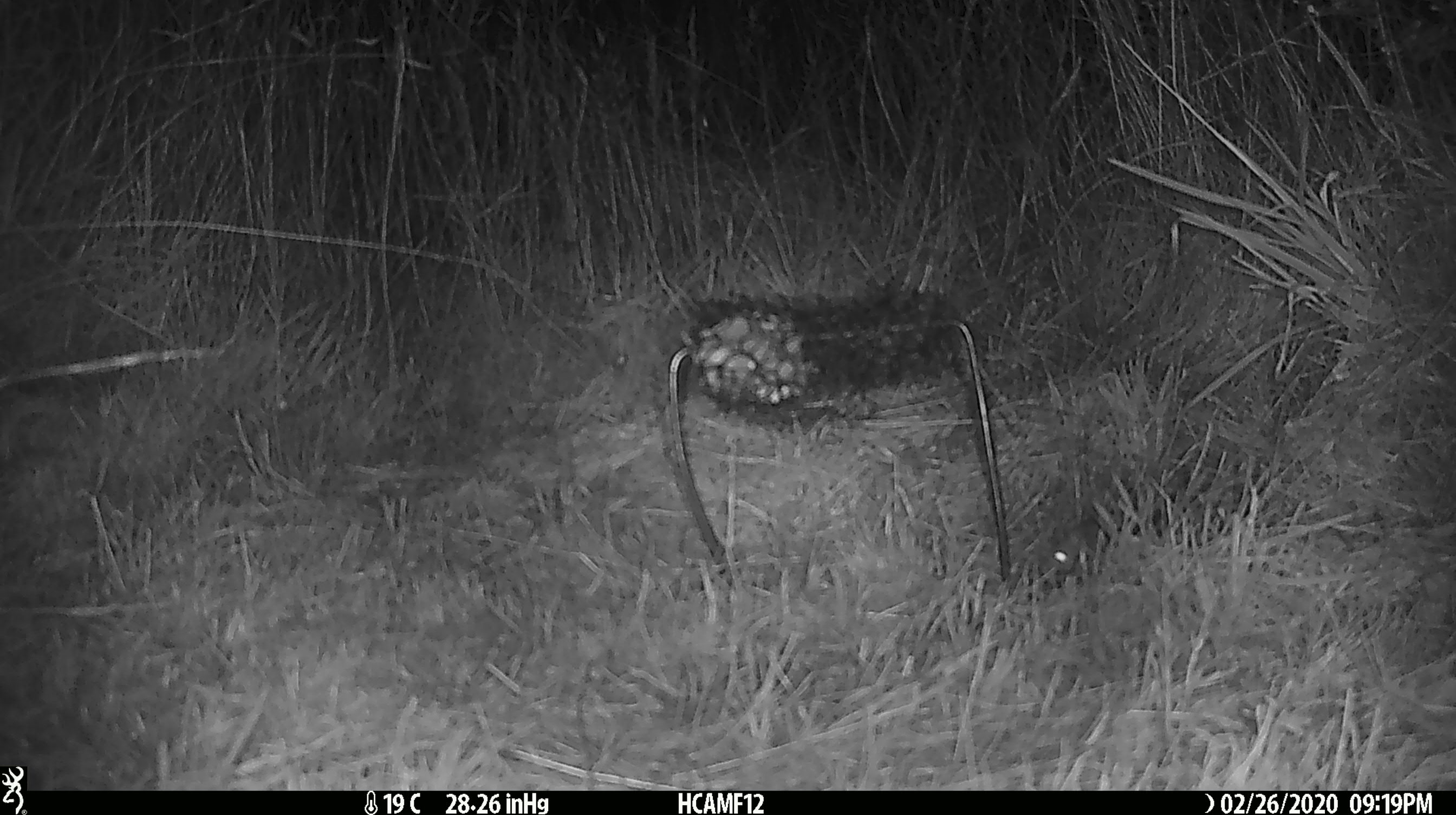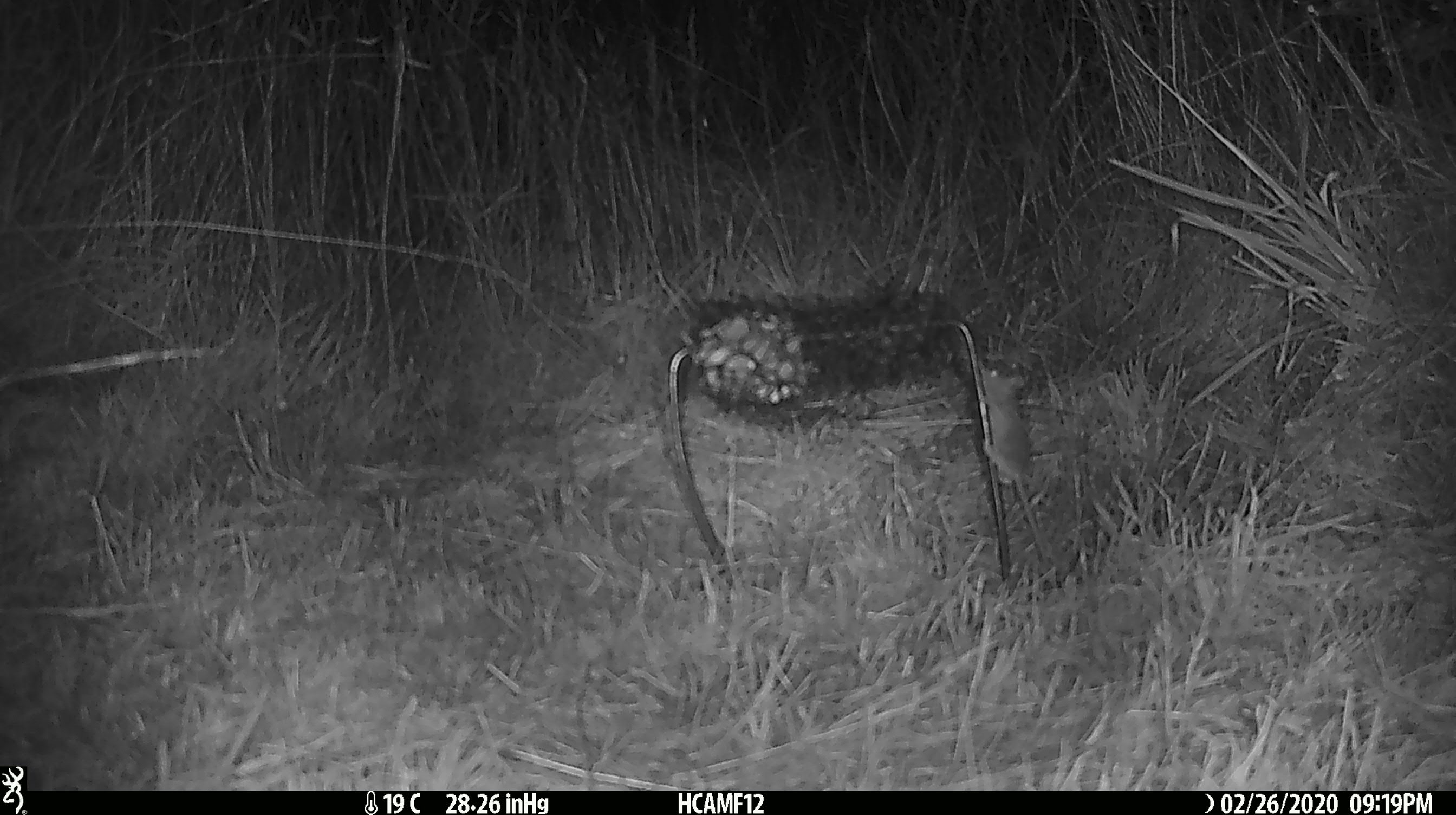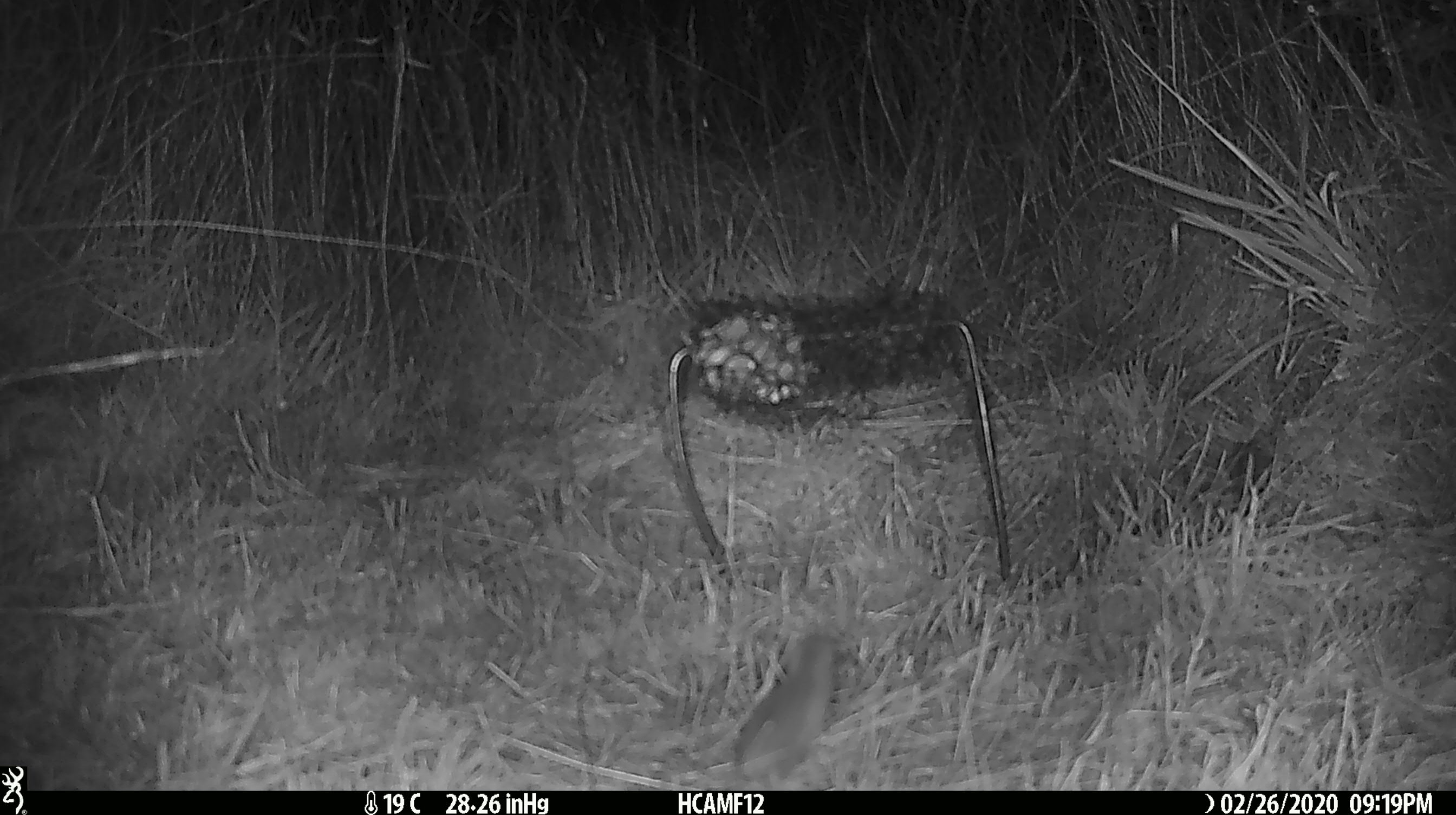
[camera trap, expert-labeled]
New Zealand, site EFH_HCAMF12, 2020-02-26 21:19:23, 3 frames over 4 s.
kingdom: Animalia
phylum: Chordata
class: Mammalia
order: Rodentia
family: Muridae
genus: Mus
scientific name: Mus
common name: mouse